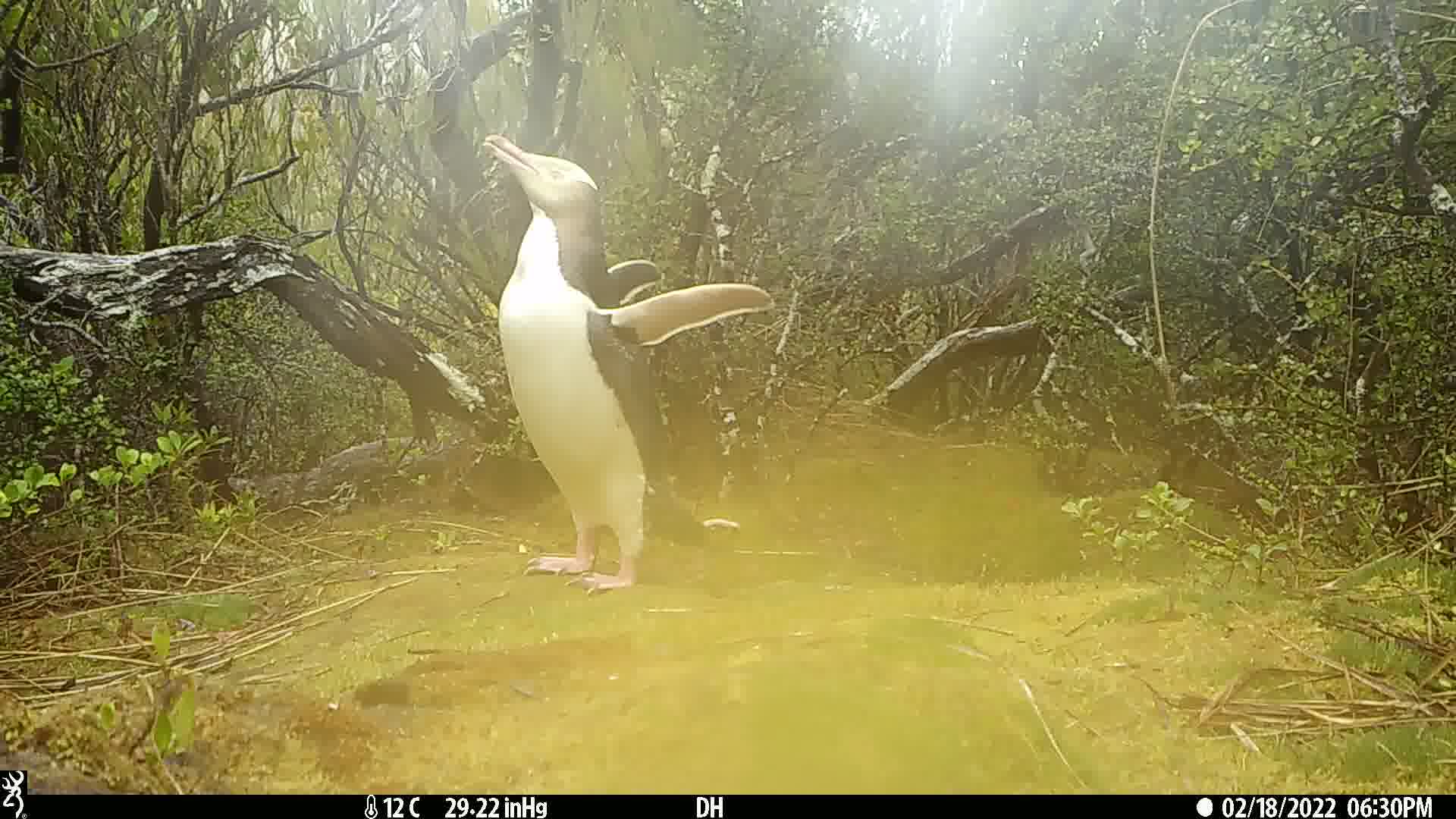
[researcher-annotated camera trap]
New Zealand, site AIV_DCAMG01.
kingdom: Animalia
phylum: Chordata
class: Aves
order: Sphenisciformes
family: Spheniscidae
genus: Megadyptes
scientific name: Megadyptes antipodes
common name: yellow-eyed penguin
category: yellow eyed penguin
Yellow eyed penguin (yellow-eyed penguin) (Megadyptes antipodes).